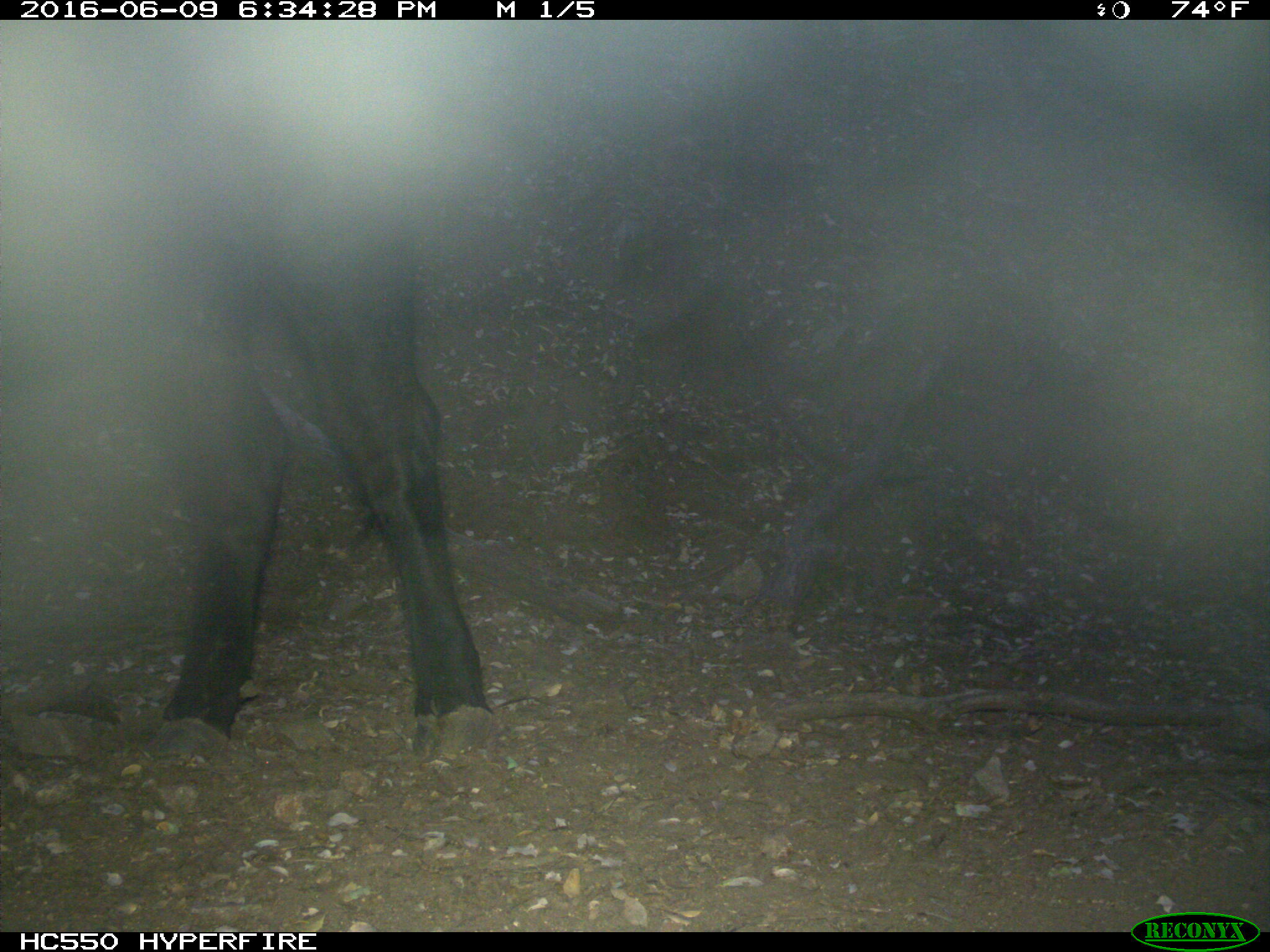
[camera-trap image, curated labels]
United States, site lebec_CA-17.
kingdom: Animalia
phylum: Chordata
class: Mammalia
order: Artiodactyla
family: Bovidae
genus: Bos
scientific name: Bos taurus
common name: domestic cow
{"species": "Bos taurus (domestic cow)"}